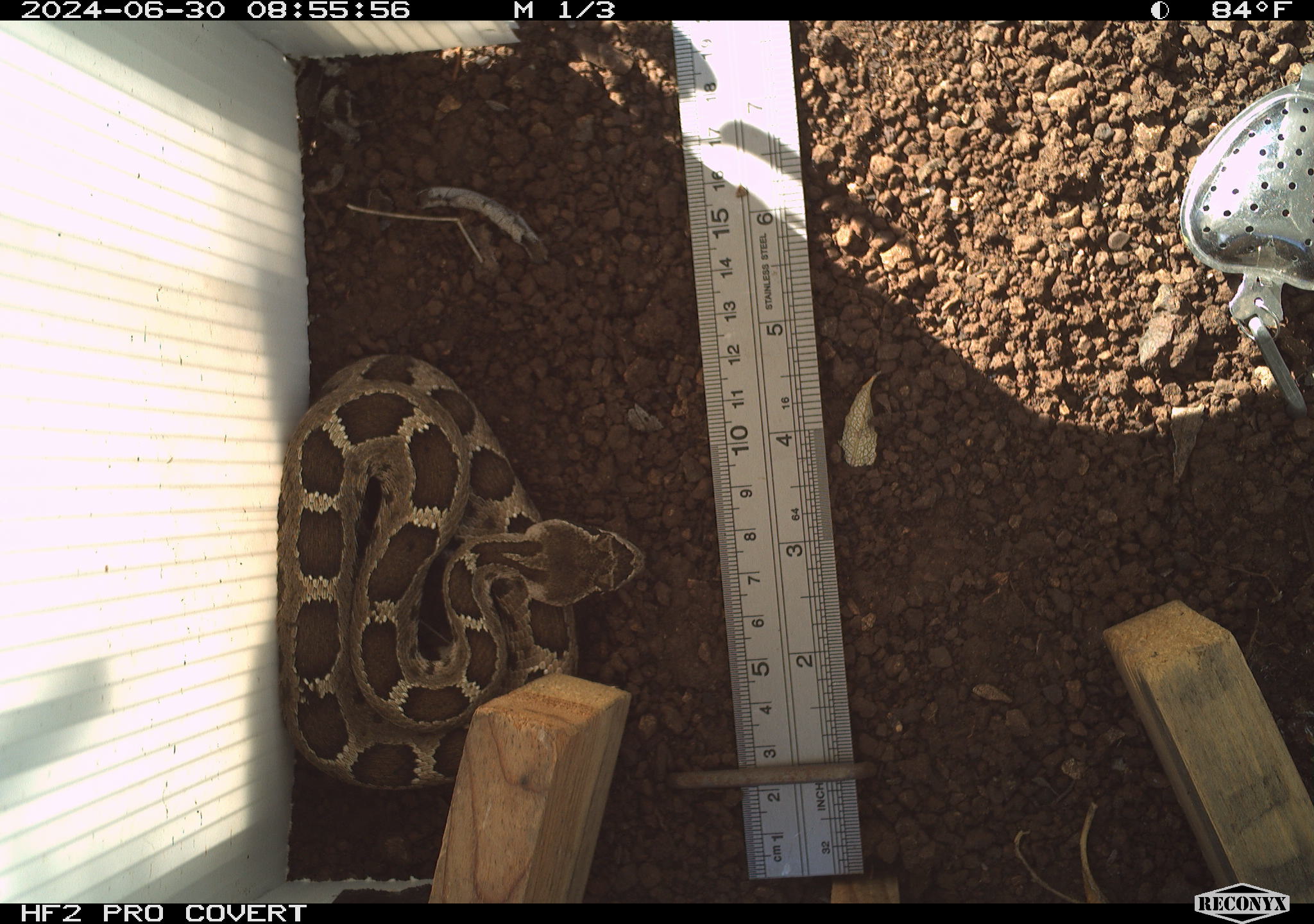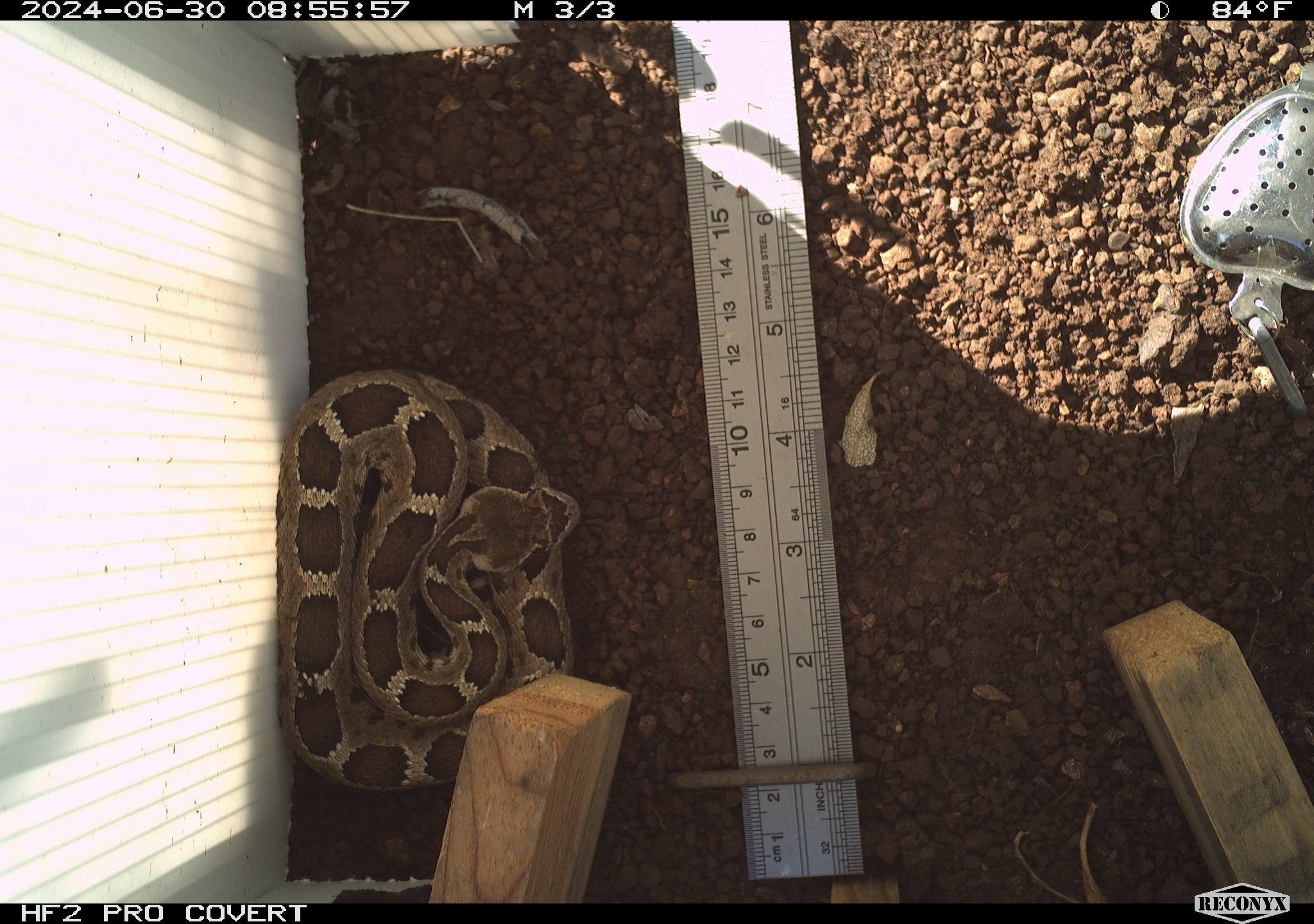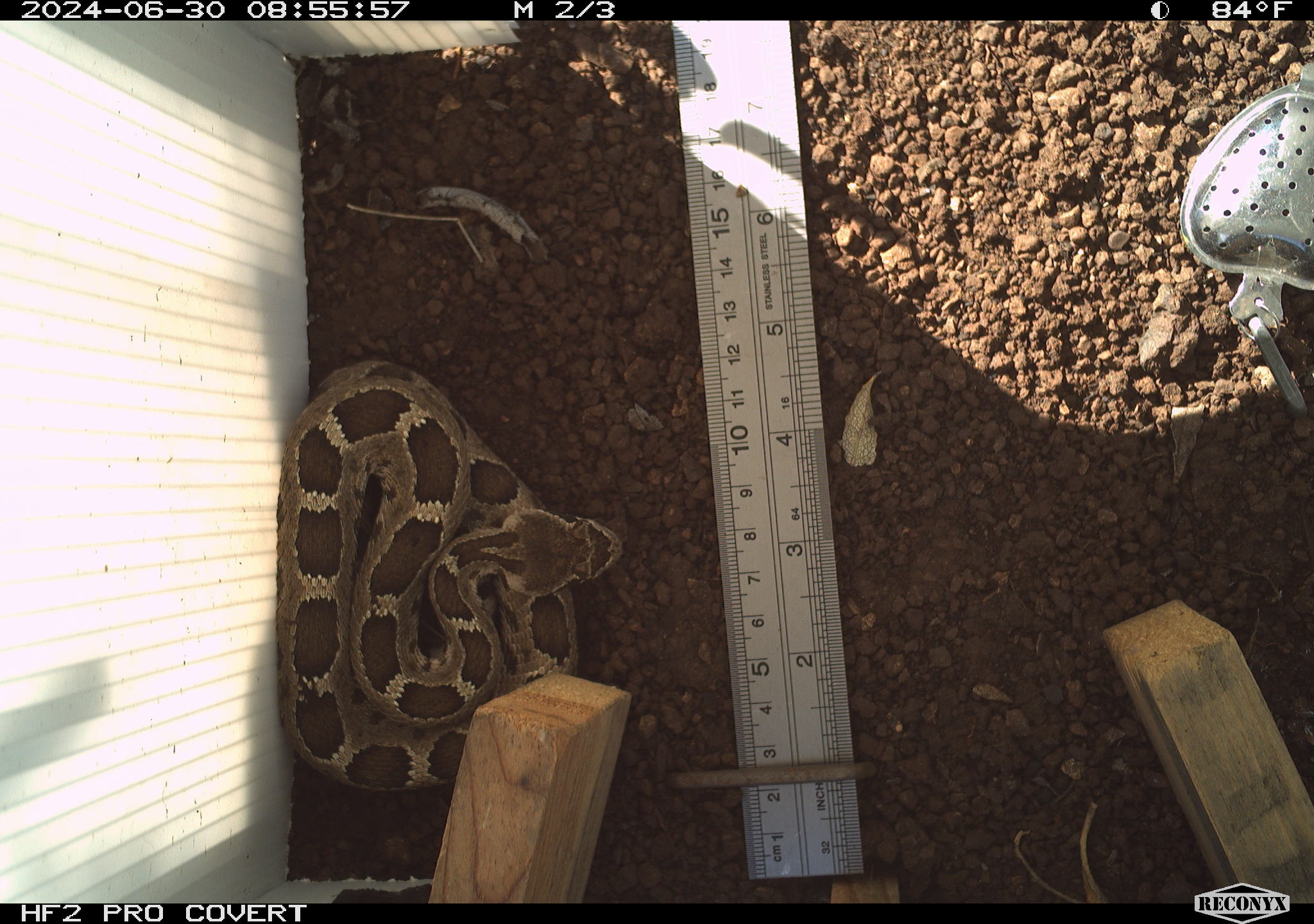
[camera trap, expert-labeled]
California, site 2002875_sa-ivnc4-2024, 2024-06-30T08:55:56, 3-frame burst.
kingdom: Animalia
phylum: Chordata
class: Reptilia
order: Squamata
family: Viperidae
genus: Crotalus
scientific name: Crotalus oreganus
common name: western rattlesnake